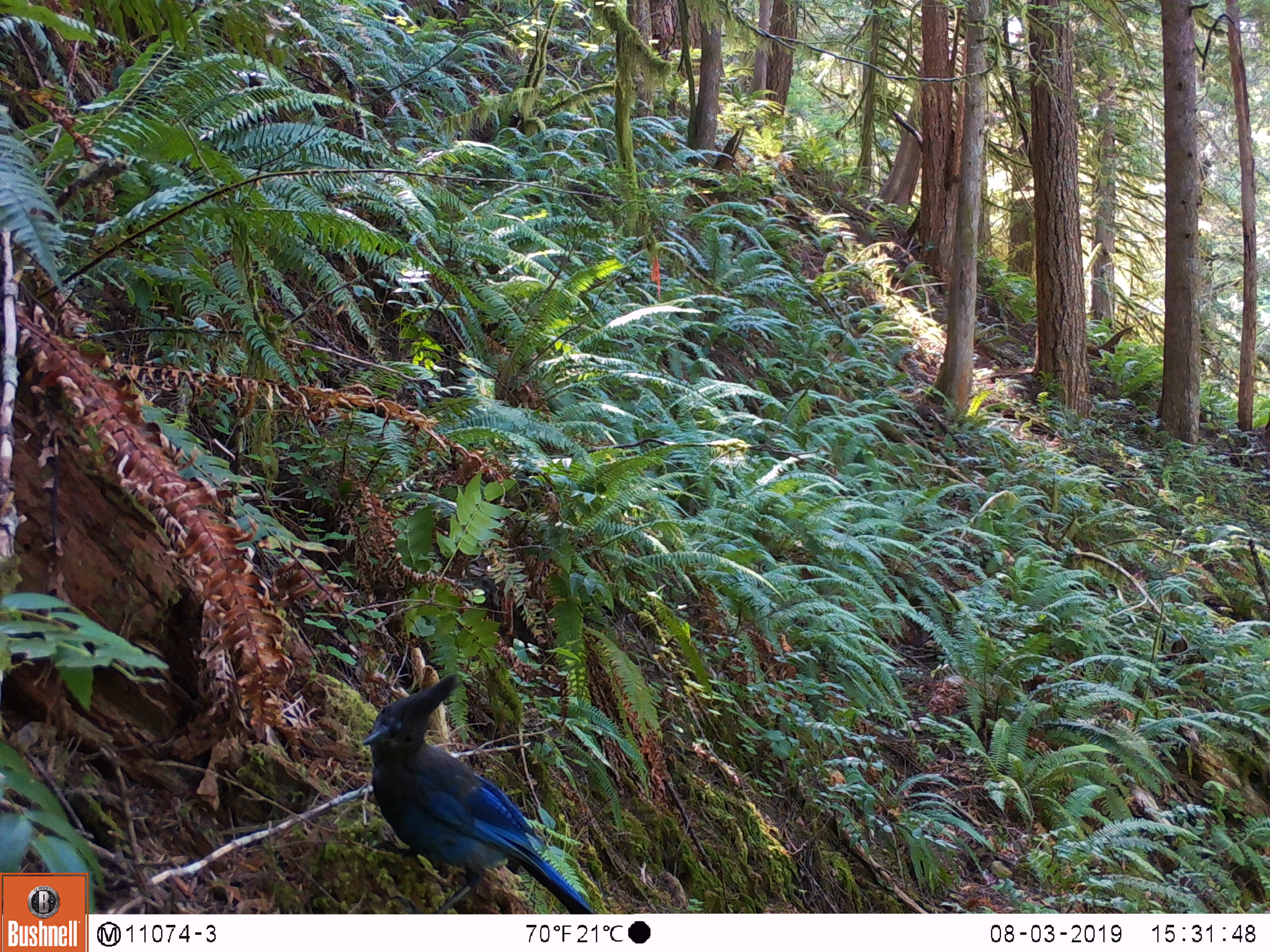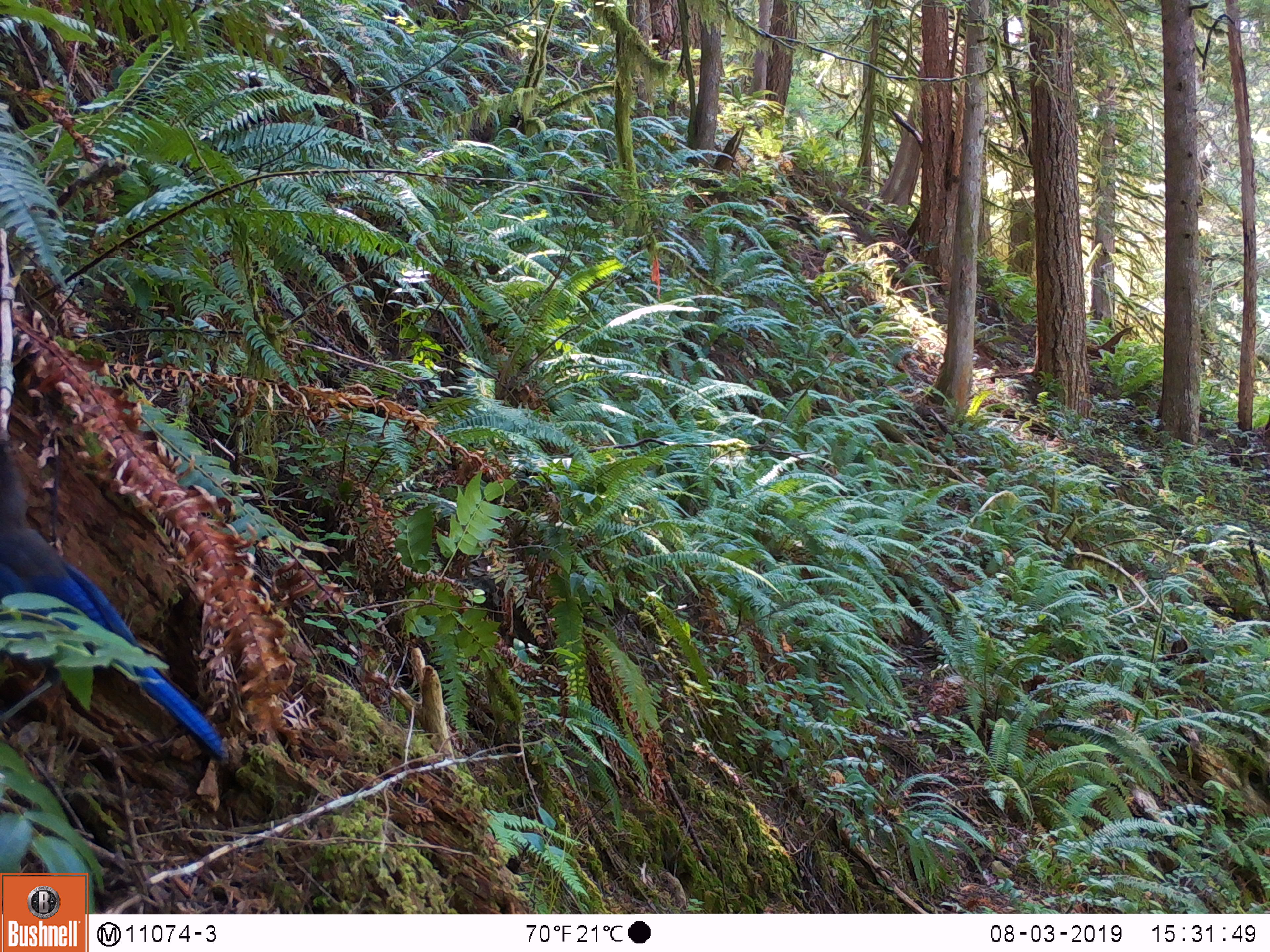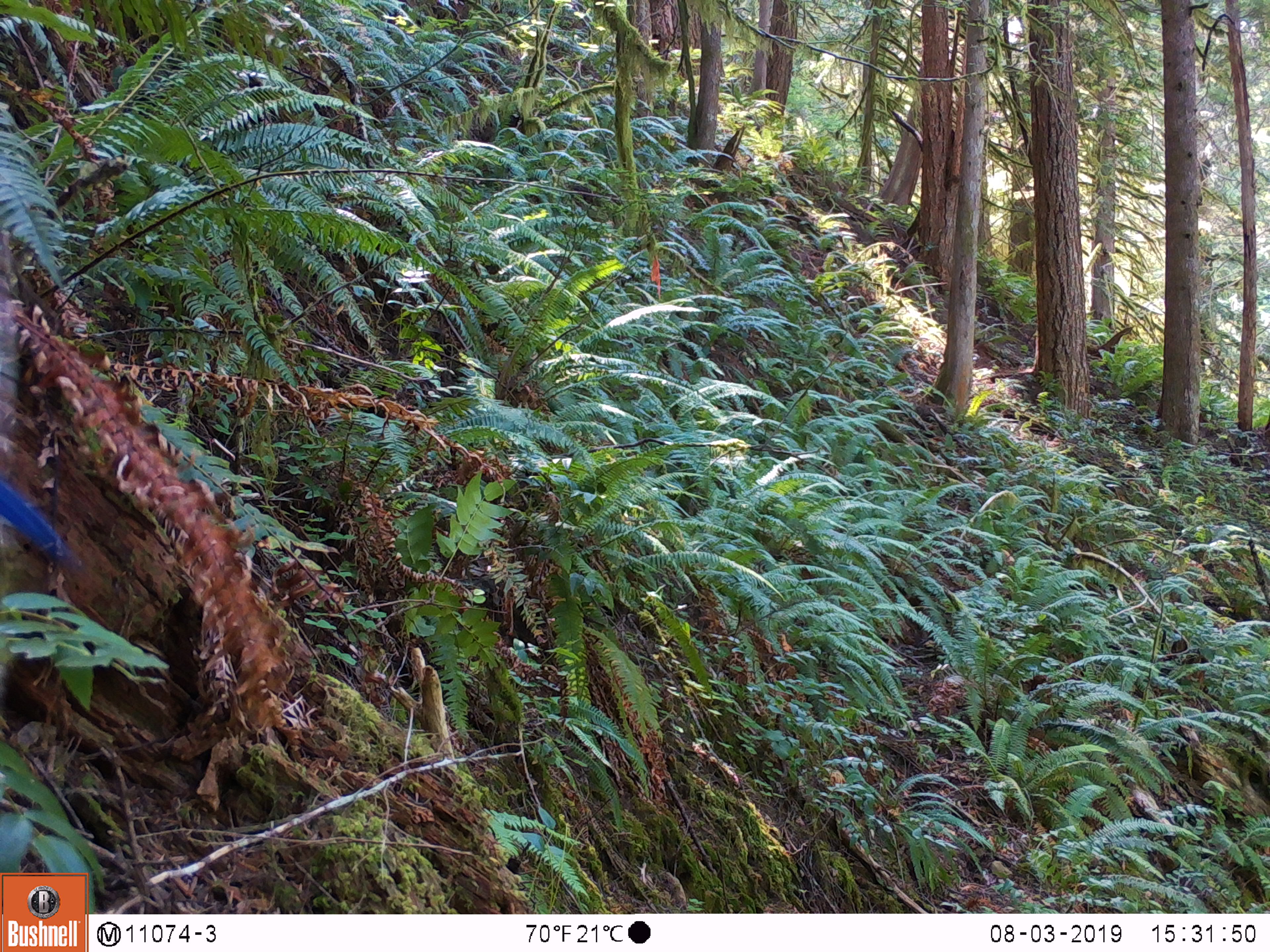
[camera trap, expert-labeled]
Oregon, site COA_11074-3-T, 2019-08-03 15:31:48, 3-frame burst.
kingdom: Animalia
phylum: Chordata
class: Aves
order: Passeriformes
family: Corvidae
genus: Cyanocitta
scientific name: Cyanocitta stelleri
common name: steller's jay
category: stellers jay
Stellers jay (steller's jay) (Cyanocitta stelleri).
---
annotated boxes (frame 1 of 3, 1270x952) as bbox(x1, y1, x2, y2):
stellers jay: bbox(356, 667, 587, 913)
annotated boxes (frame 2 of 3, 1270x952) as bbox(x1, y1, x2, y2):
stellers jay: bbox(0, 459, 230, 765)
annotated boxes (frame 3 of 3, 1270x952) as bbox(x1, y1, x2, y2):
stellers jay: bbox(0, 479, 71, 566)